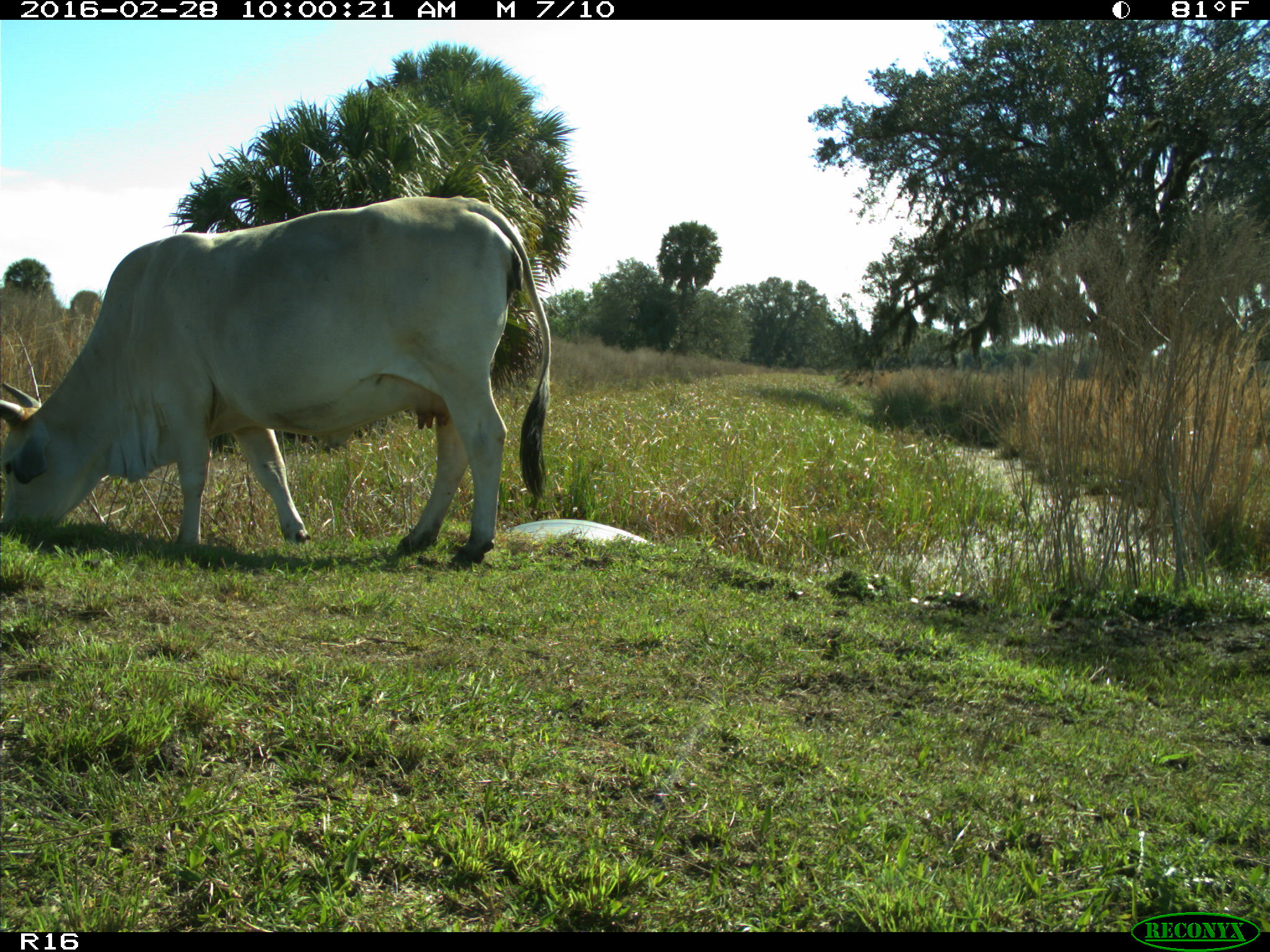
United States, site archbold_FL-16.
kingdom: Animalia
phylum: Chordata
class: Mammalia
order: Artiodactyla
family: Bovidae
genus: Bos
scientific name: Bos taurus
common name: domestic cow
Bos taurus (domestic cow).